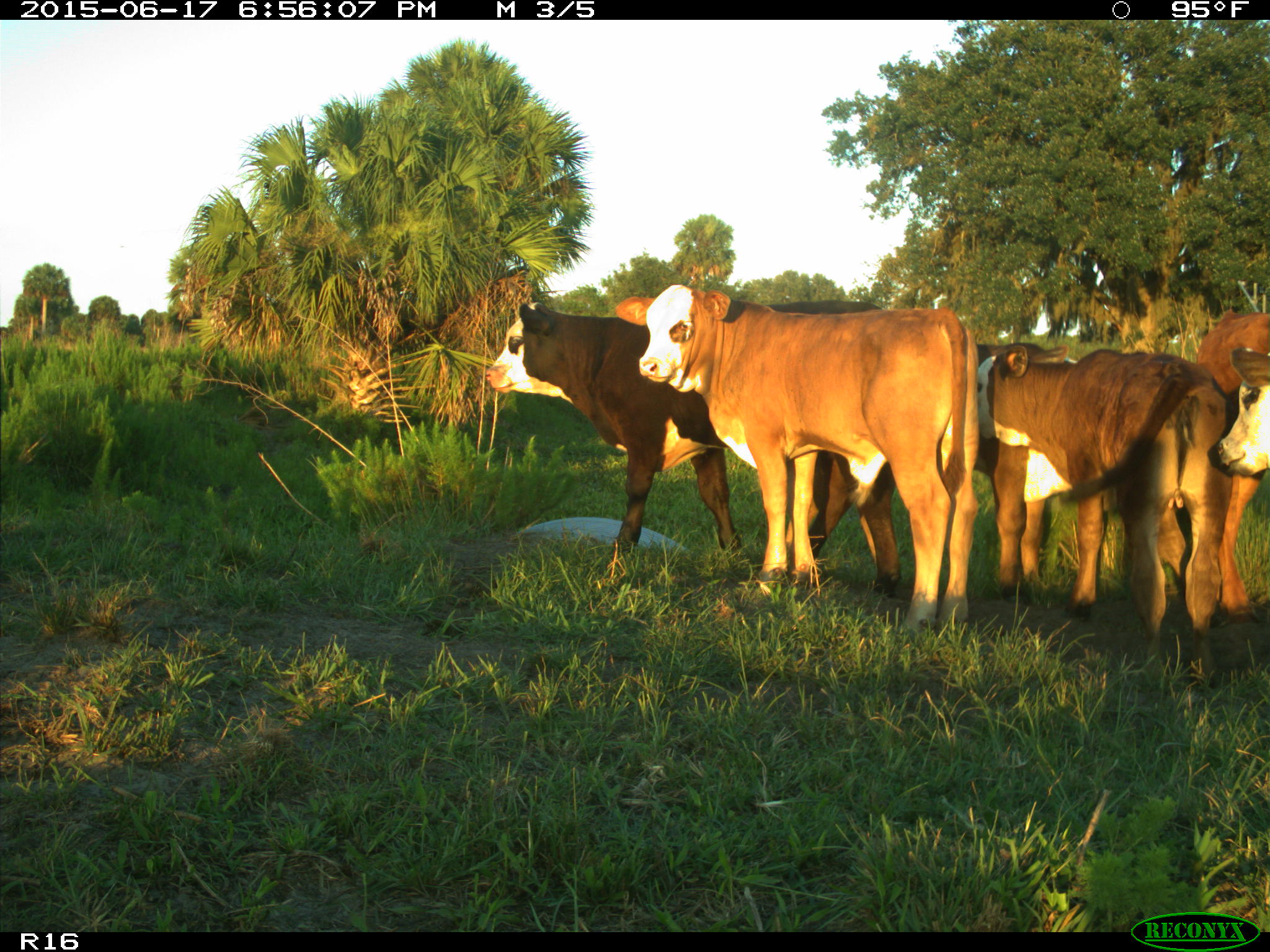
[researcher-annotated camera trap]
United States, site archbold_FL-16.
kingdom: Animalia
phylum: Chordata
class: Mammalia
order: Artiodactyla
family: Bovidae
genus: Bos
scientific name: Bos taurus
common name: domestic cow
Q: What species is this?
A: Bos taurus (domestic cow).